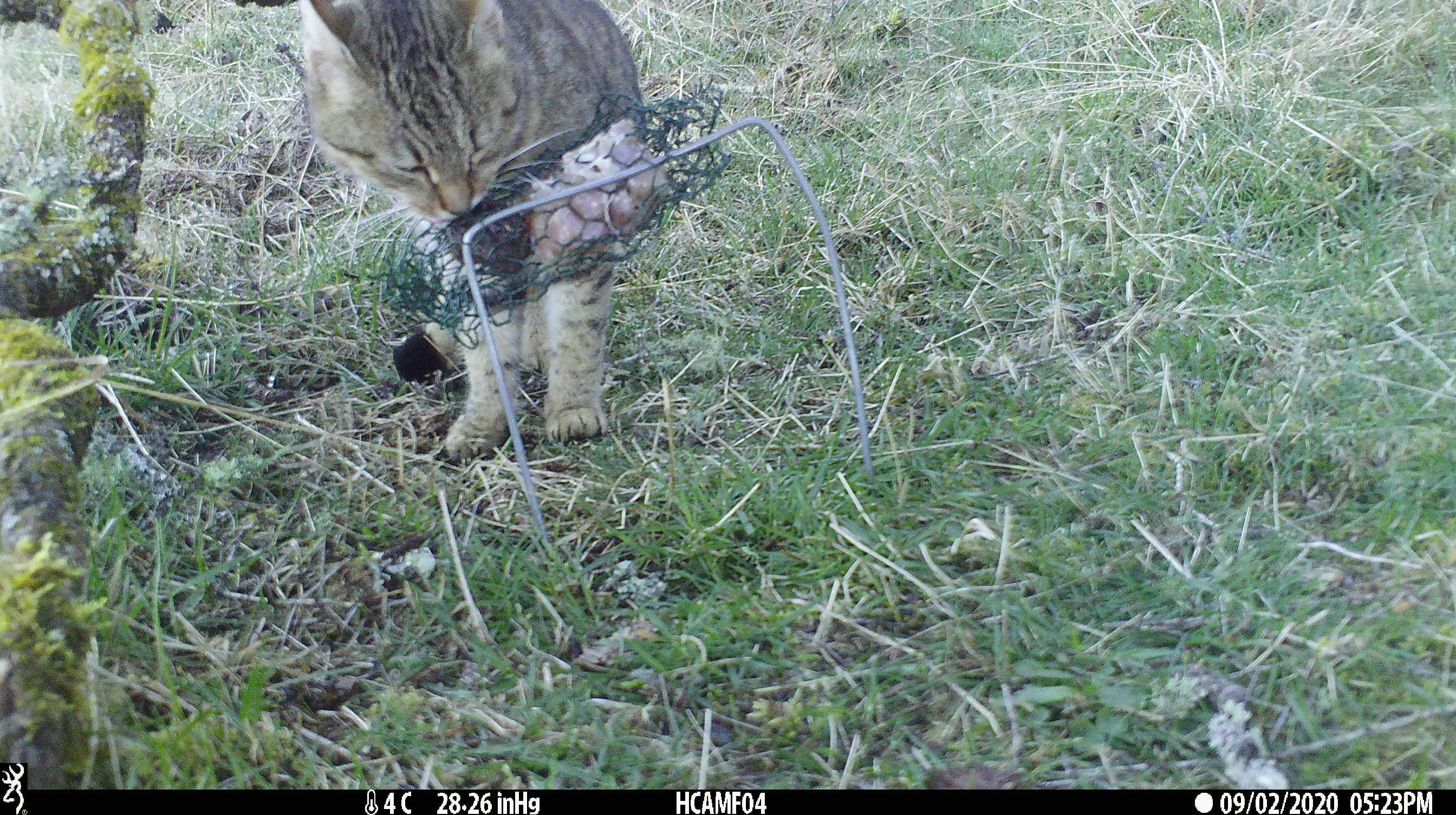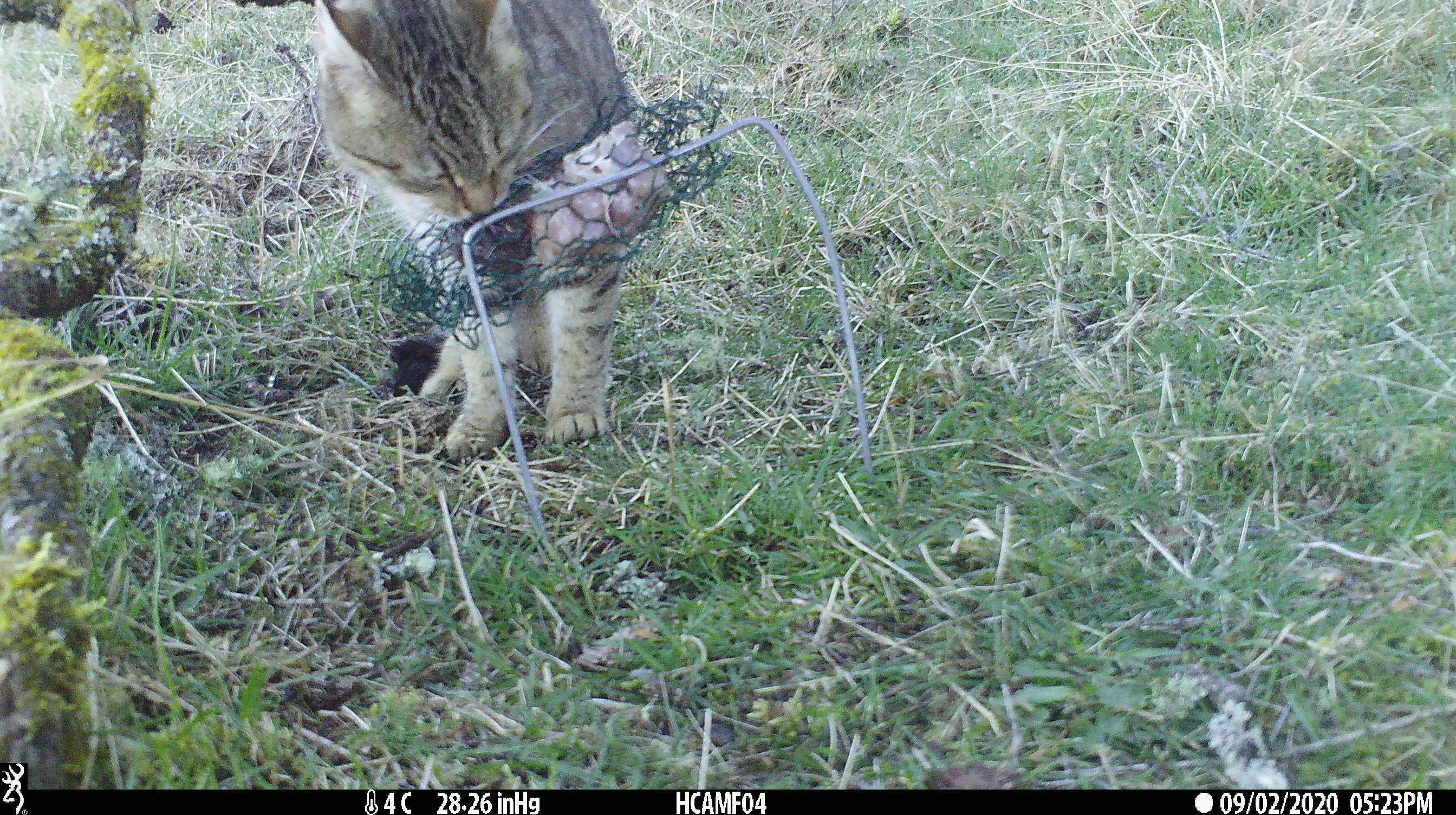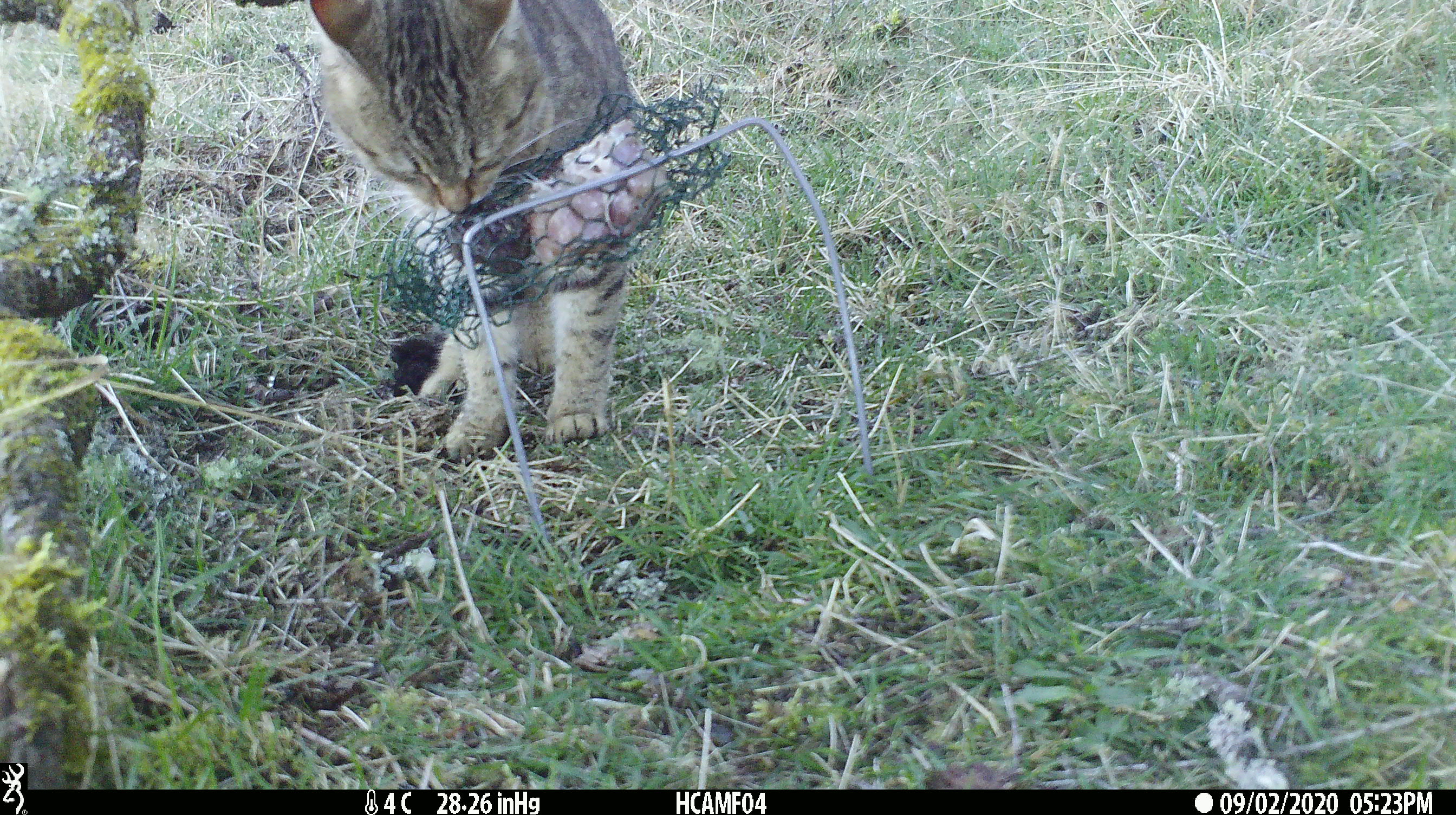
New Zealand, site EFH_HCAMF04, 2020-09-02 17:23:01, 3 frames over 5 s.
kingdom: Animalia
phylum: Chordata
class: Mammalia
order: Carnivora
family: Felidae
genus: Felis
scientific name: Felis catus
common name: domestic cat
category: cat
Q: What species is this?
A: Cat (domestic cat) (Felis catus).